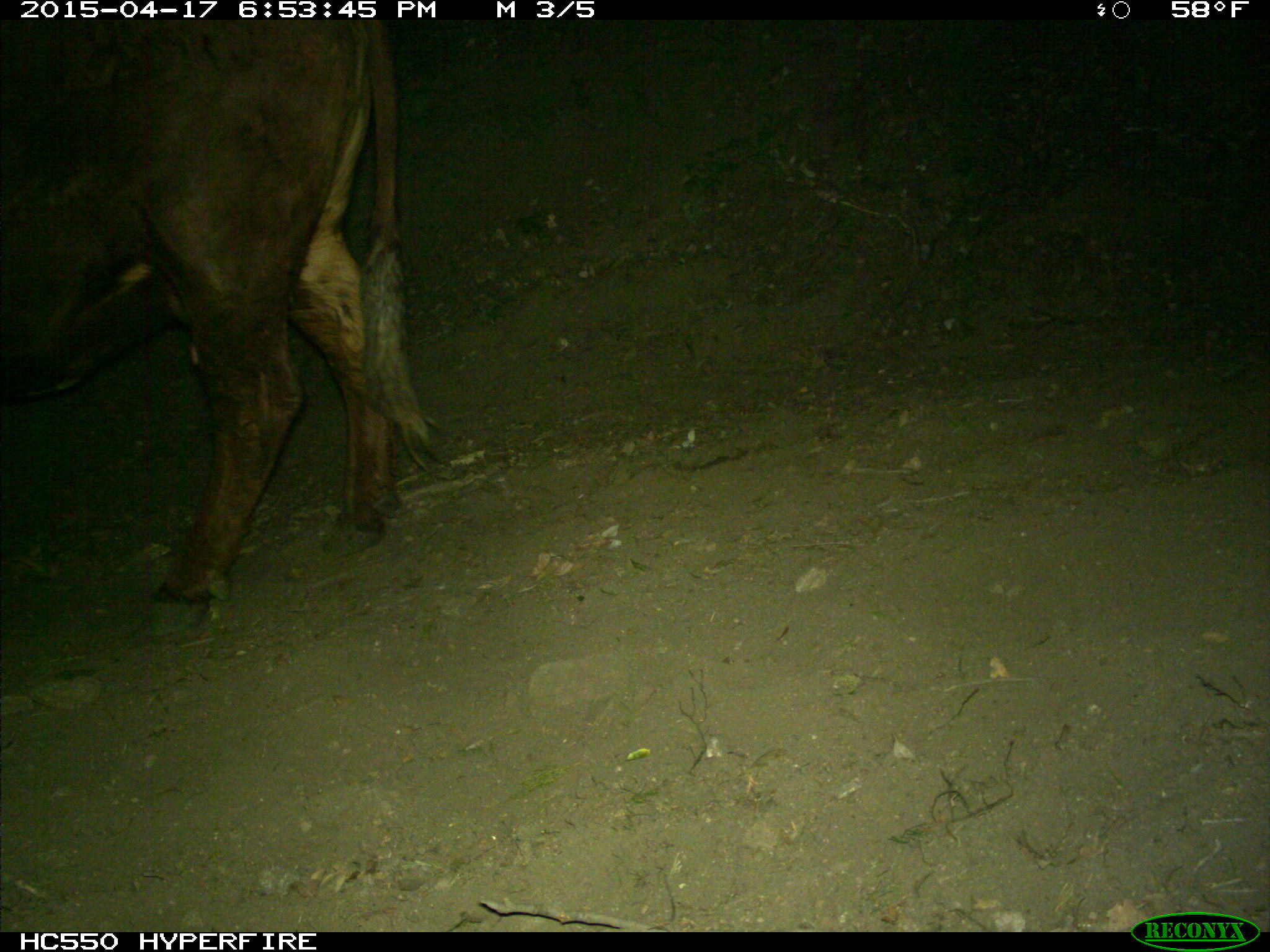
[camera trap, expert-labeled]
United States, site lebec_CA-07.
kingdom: Animalia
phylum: Chordata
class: Mammalia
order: Artiodactyla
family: Bovidae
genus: Bos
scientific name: Bos taurus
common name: domestic cow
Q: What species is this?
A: Bos taurus (domestic cow).